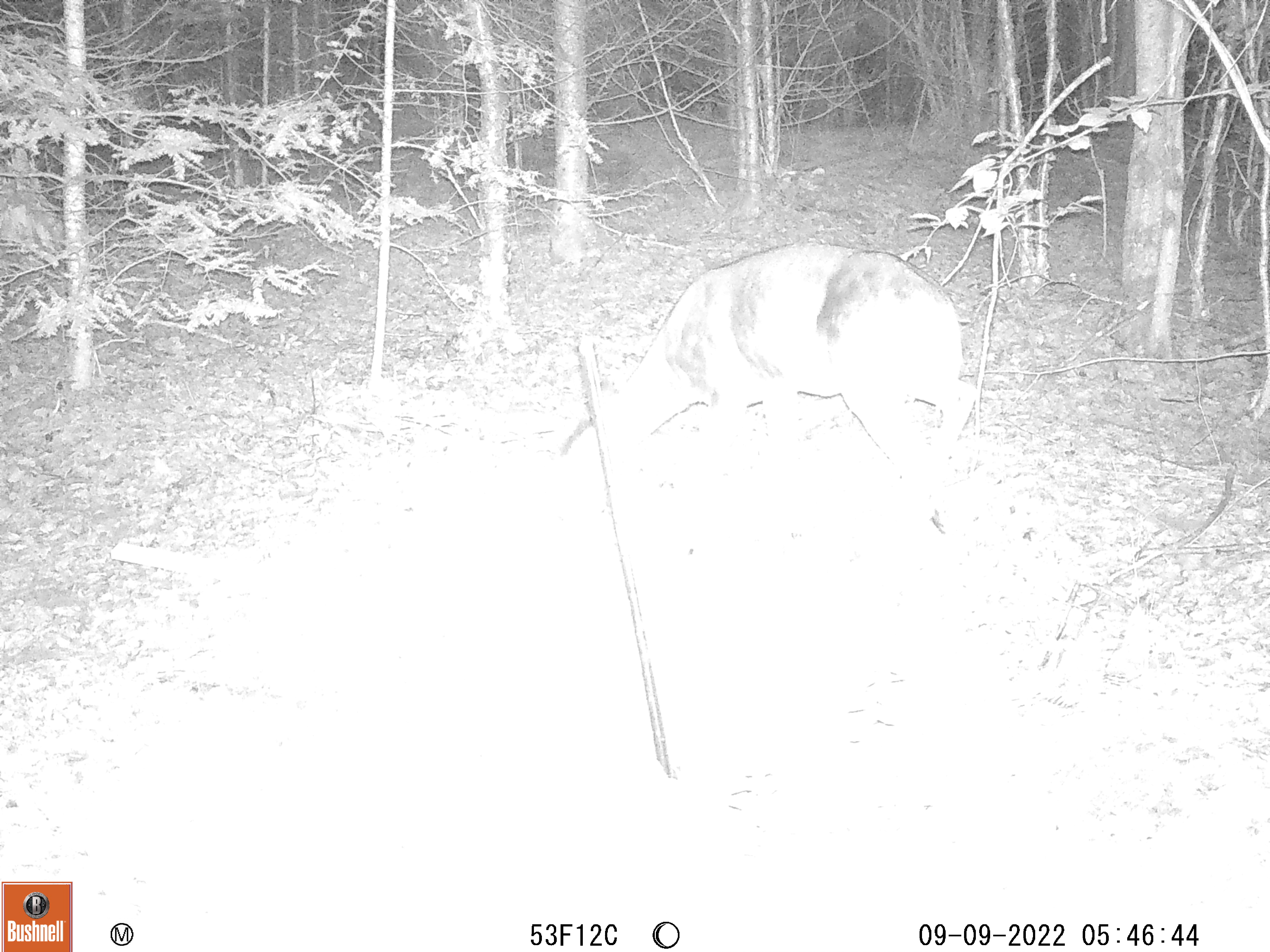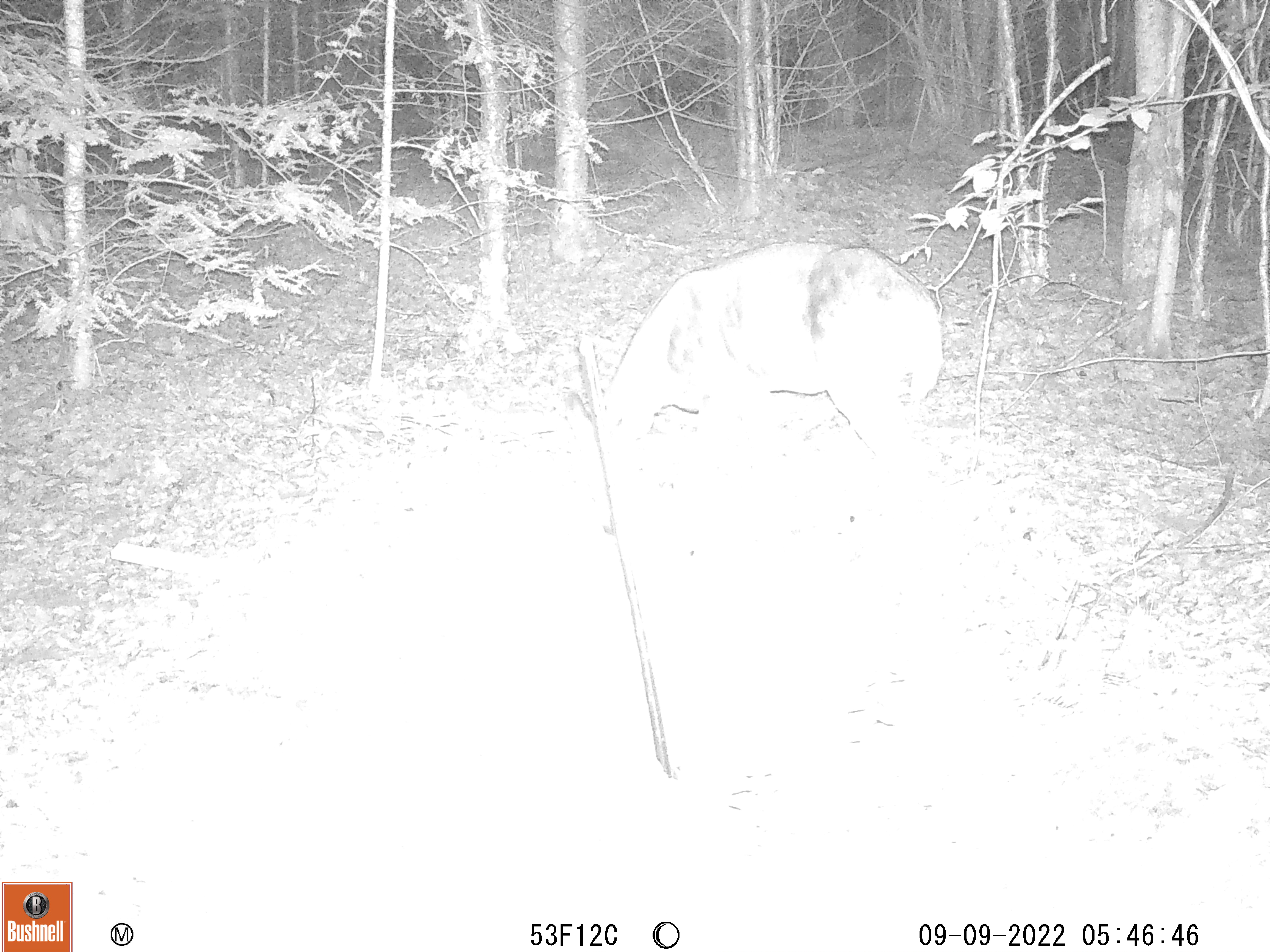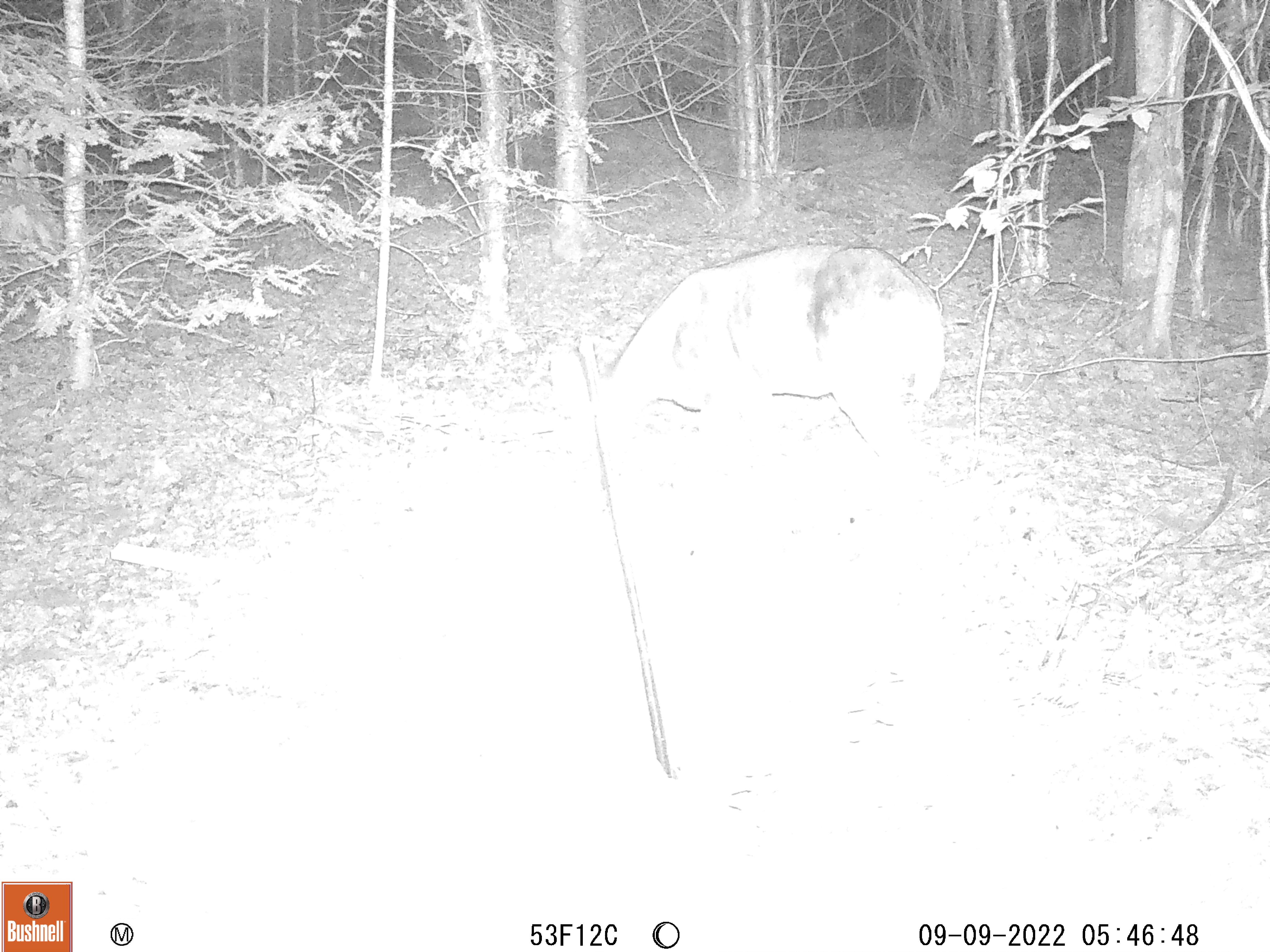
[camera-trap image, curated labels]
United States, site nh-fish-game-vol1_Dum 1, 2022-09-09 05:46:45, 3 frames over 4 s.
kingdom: Animalia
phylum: Chordata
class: Mammalia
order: Artiodactyla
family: Cervidae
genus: Odocoileus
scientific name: Odocoileus virginianus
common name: white-tailed deer